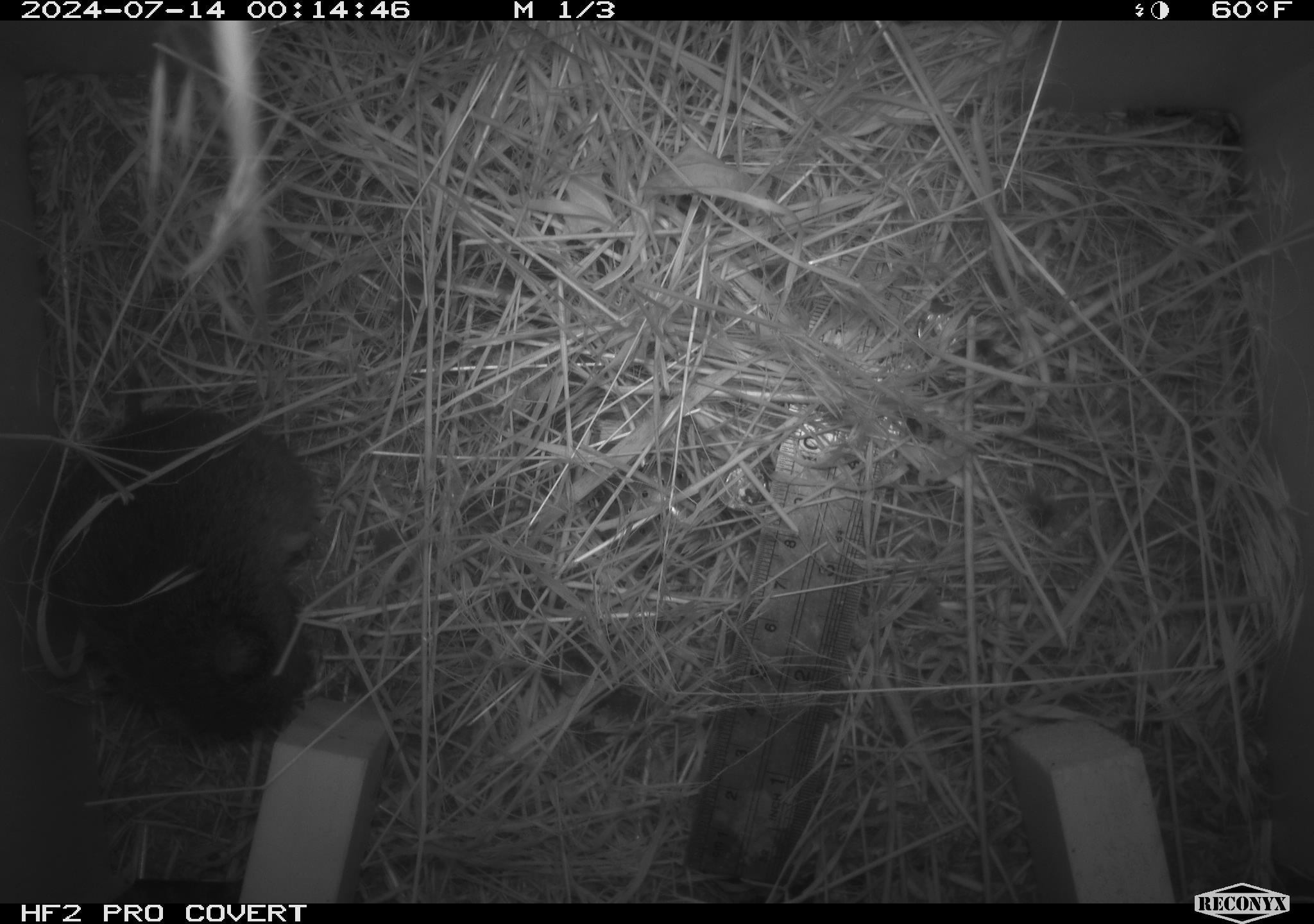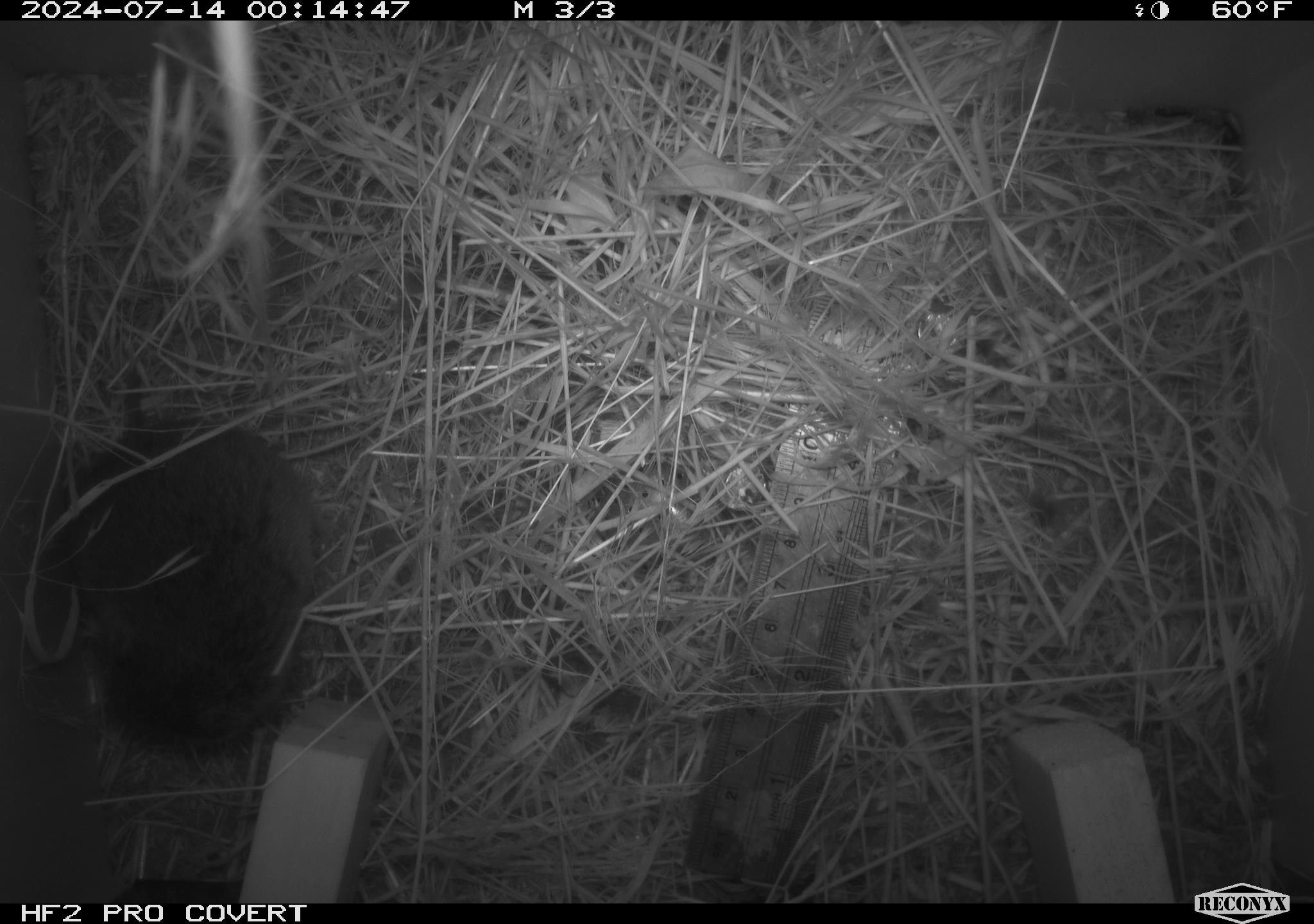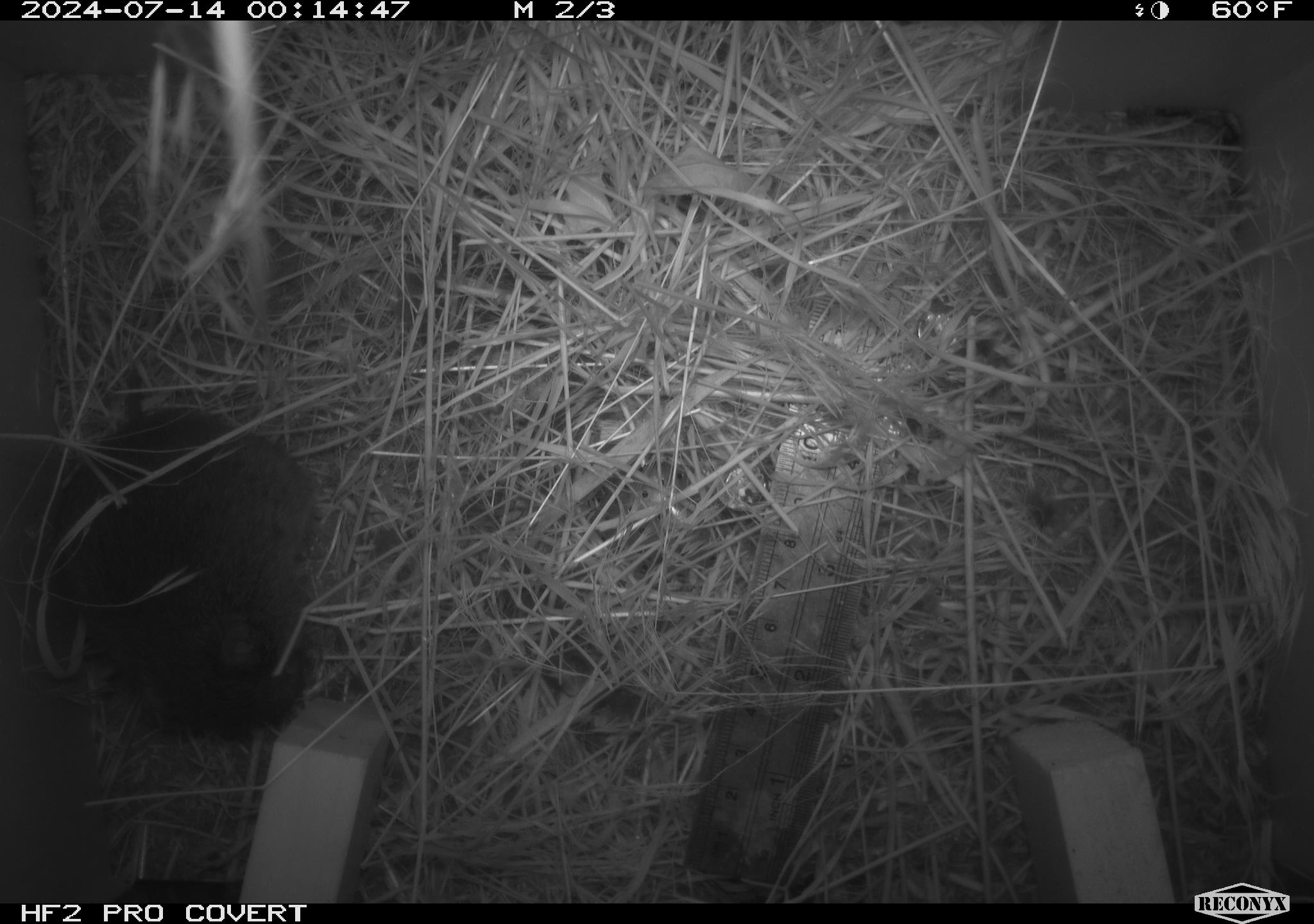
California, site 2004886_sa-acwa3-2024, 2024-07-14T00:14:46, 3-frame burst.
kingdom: Animalia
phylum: Chordata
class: Mammalia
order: Rodentia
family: Cricetidae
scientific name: Arvicolinae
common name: voles, lemmings, and muskrats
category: arvicolinae subfamily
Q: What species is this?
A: Arvicolinae subfamily (voles, lemmings, and muskrats) (Arvicolinae).